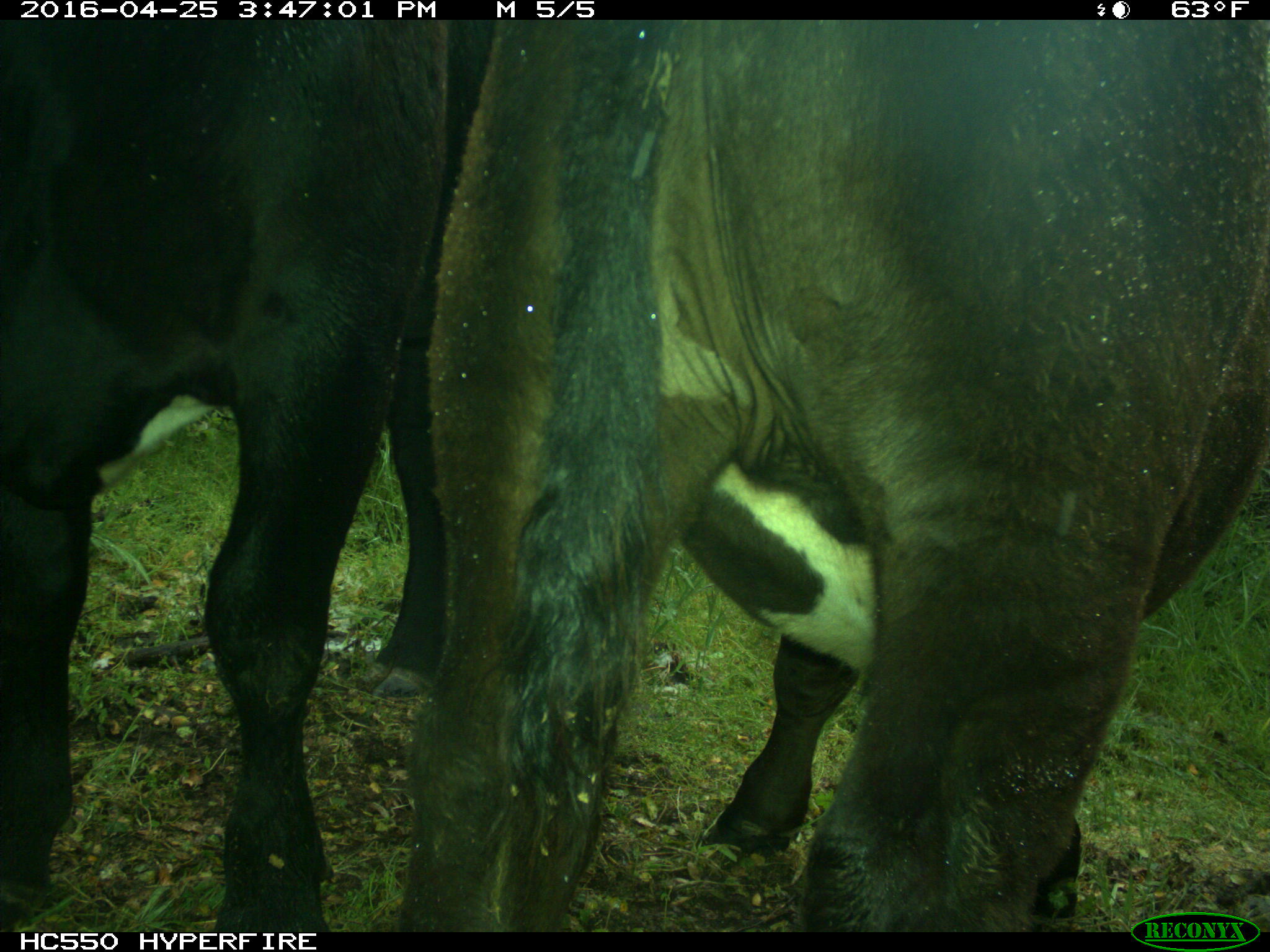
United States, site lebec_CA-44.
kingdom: Animalia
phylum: Chordata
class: Mammalia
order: Artiodactyla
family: Bovidae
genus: Bos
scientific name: Bos taurus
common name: domestic cow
Bos taurus (domestic cow).